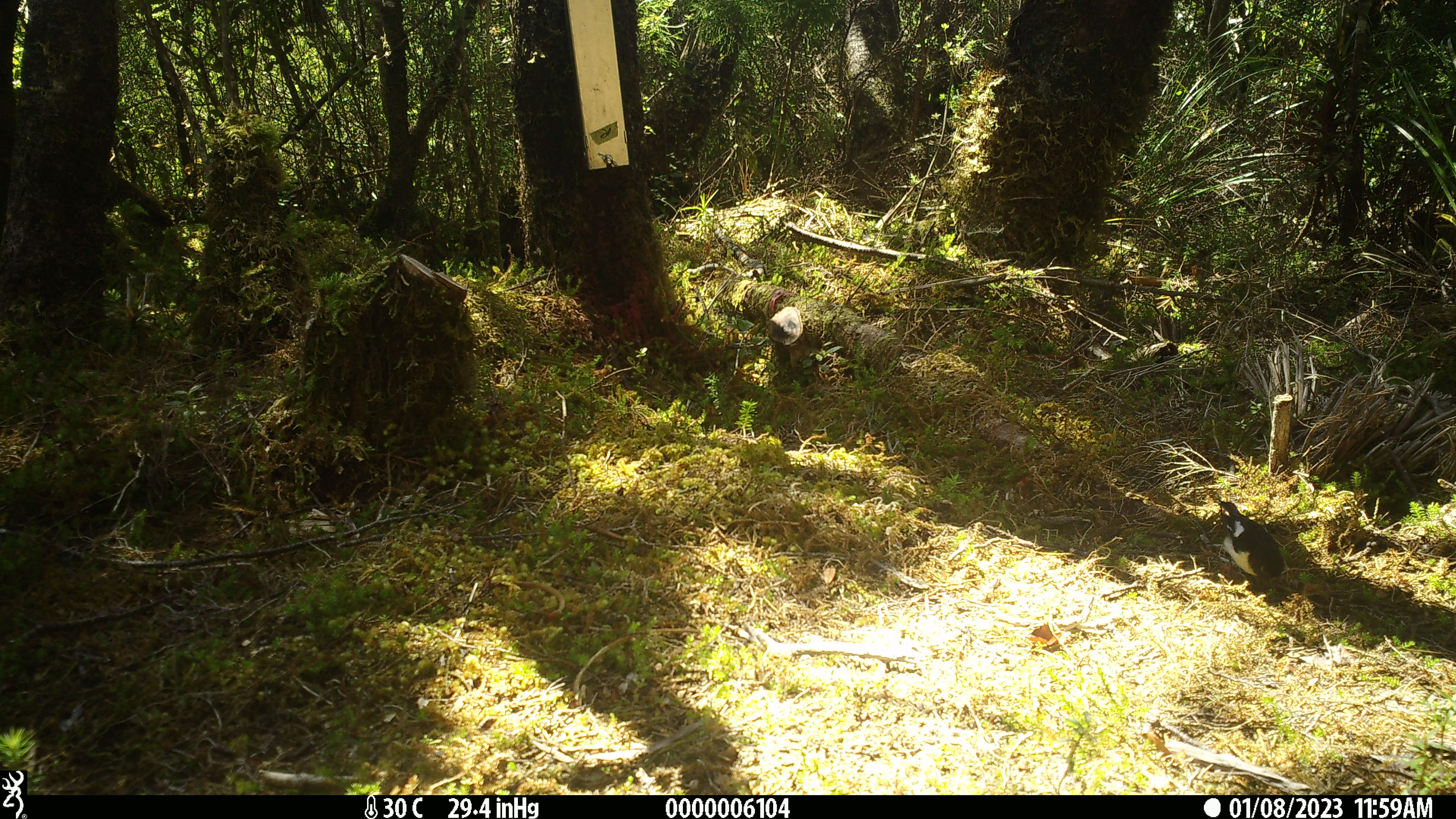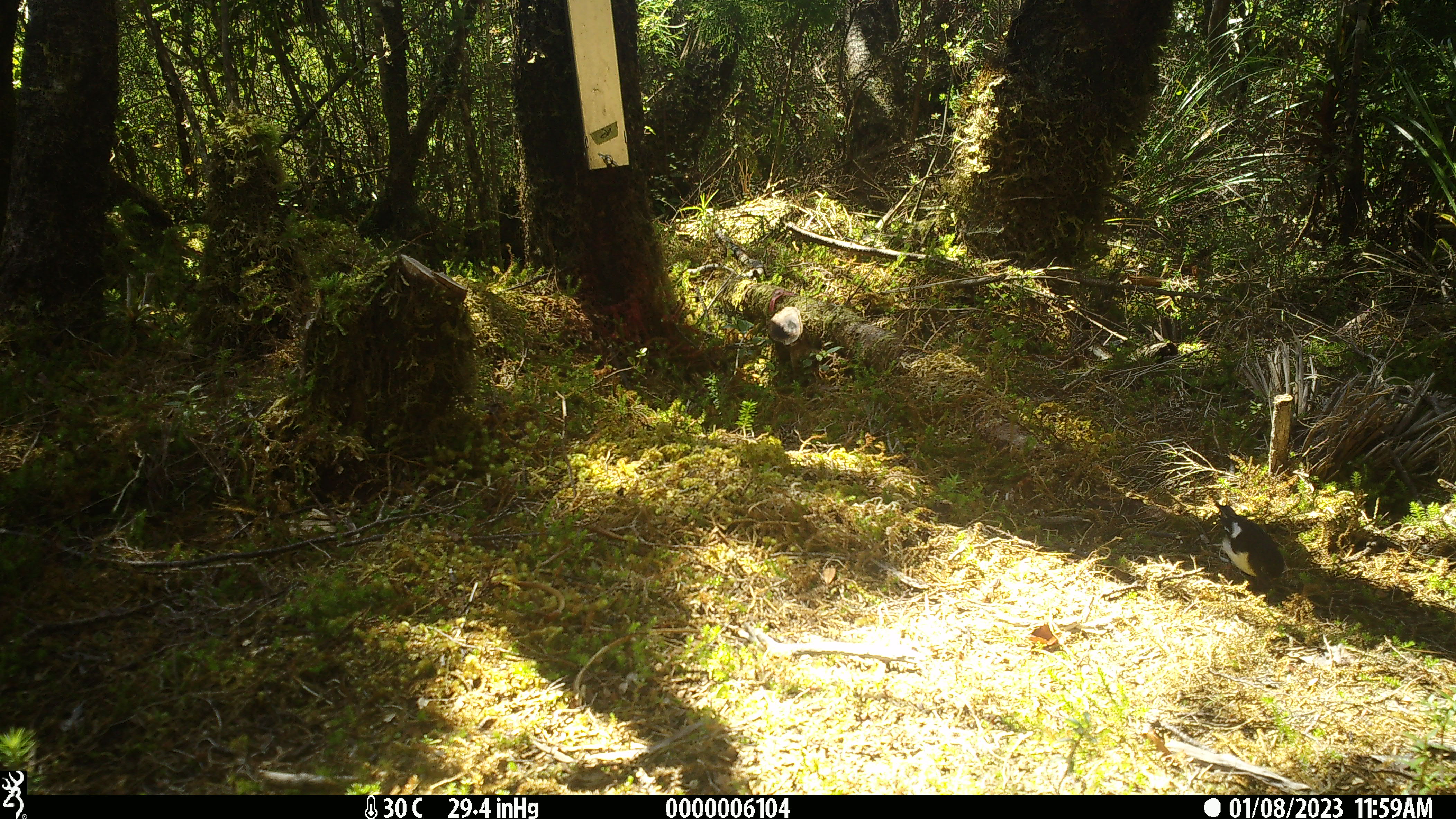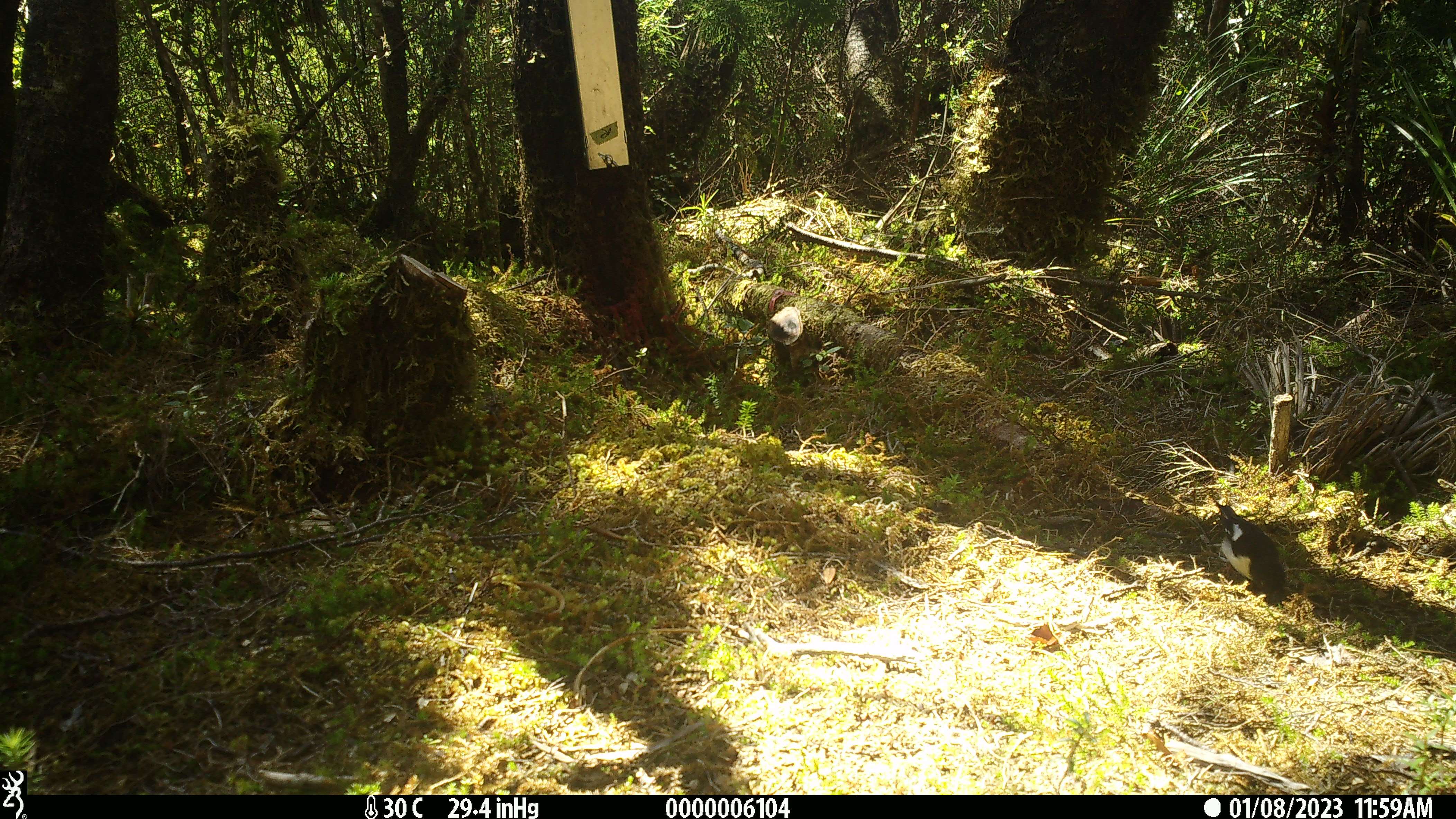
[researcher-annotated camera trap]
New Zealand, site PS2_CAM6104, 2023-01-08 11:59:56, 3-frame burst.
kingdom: Animalia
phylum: Chordata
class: Aves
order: Passeriformes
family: Petroicidae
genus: Petroica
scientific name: Petroica macrocephala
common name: tomtit